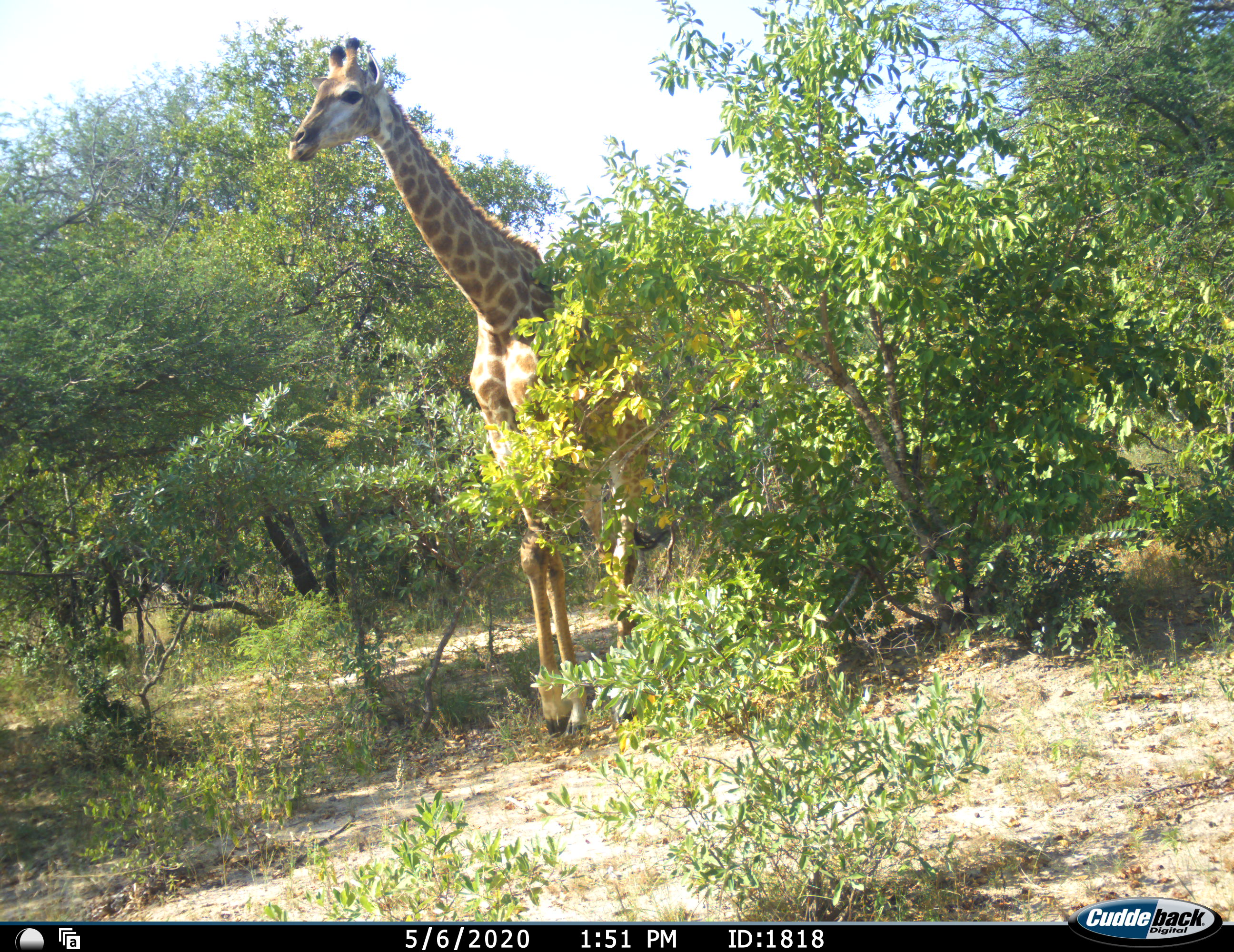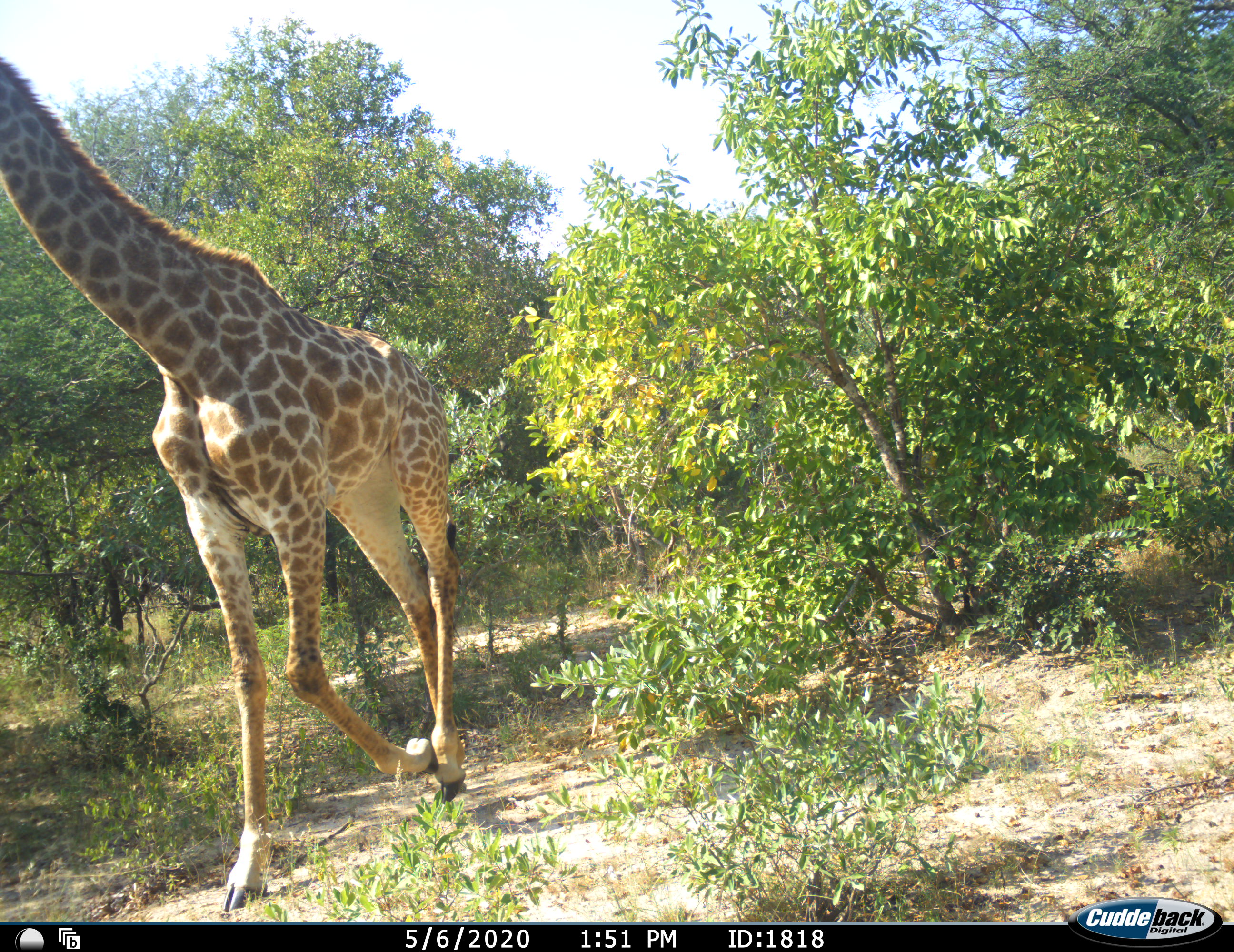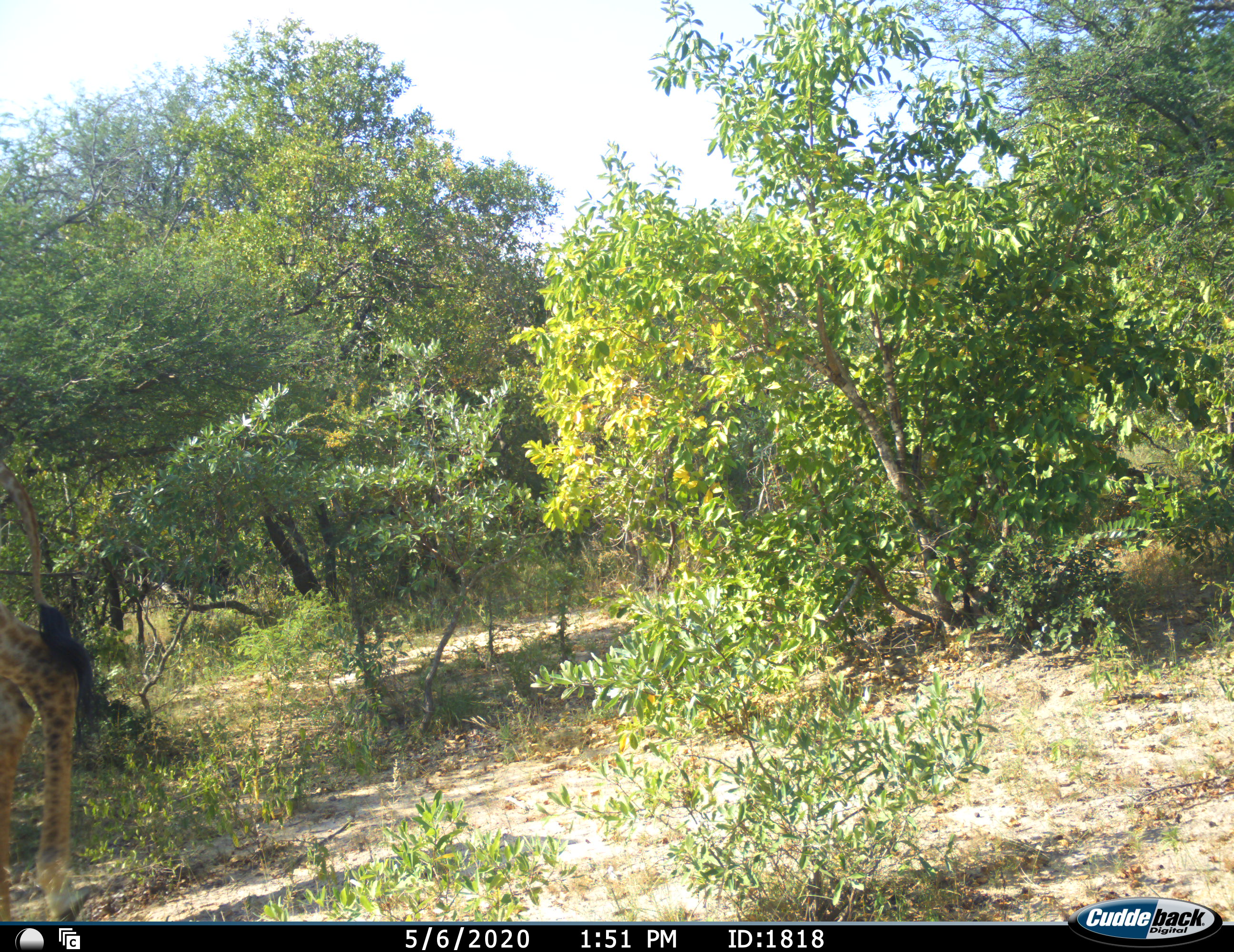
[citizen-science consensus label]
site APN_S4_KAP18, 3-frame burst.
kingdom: Animalia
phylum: Chordata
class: Mammalia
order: Artiodactyla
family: Giraffidae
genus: Giraffa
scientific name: Giraffa camelopardalis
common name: giraffe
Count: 1.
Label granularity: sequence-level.